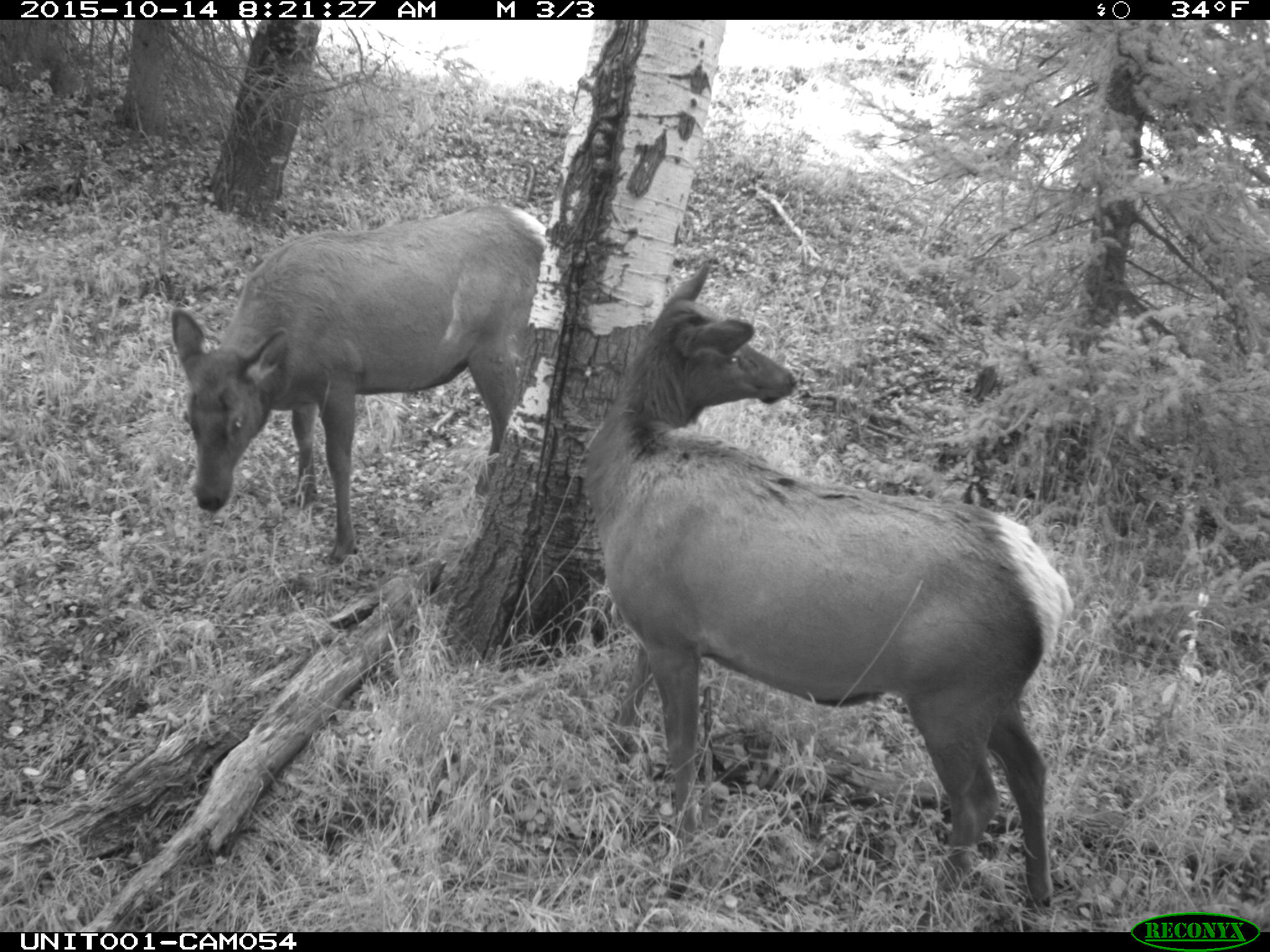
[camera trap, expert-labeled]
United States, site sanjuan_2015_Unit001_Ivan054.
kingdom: Animalia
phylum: Chordata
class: Mammalia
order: Artiodactyla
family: Cervidae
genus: Cervus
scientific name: Cervus elaphus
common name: red deer